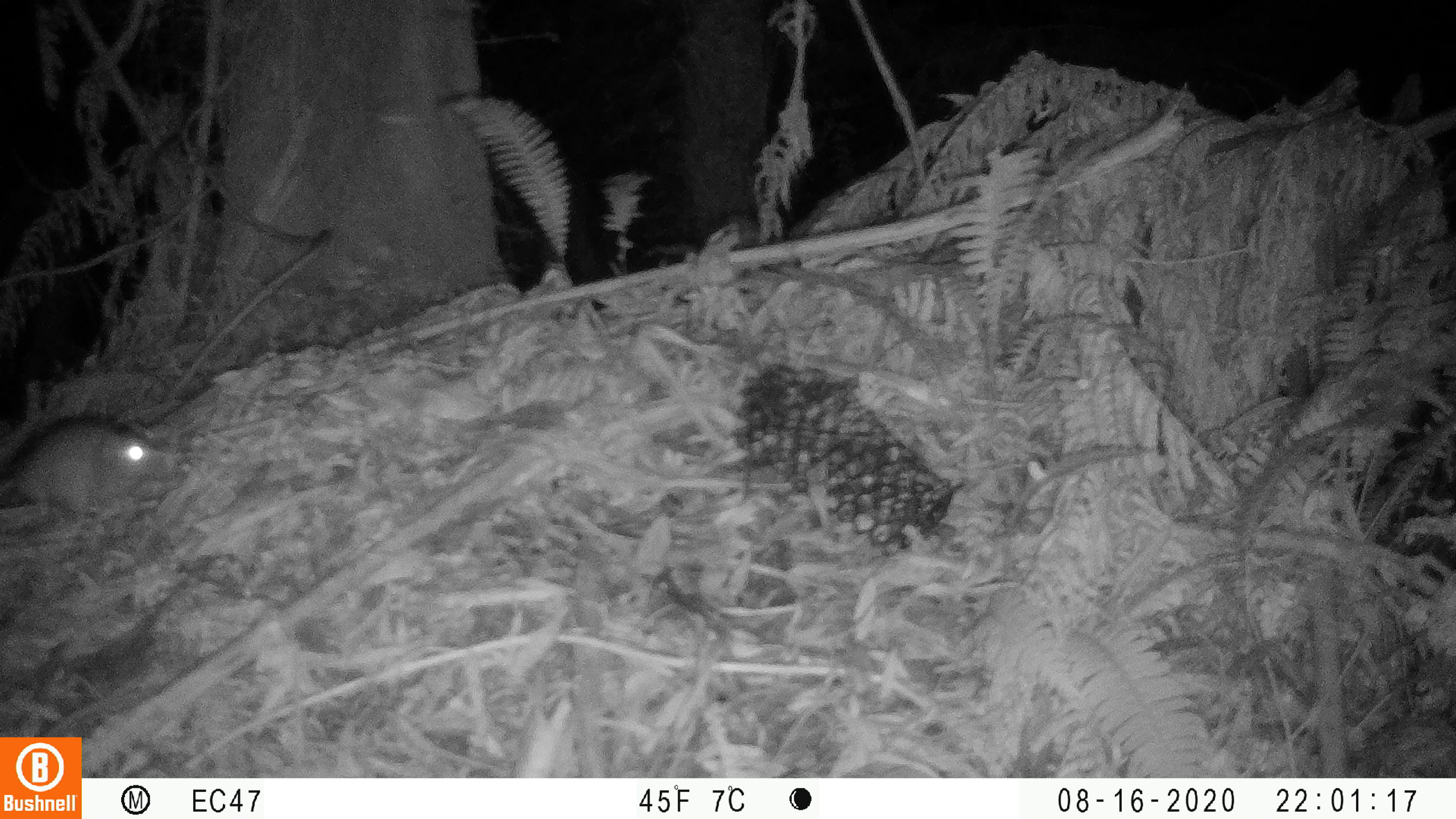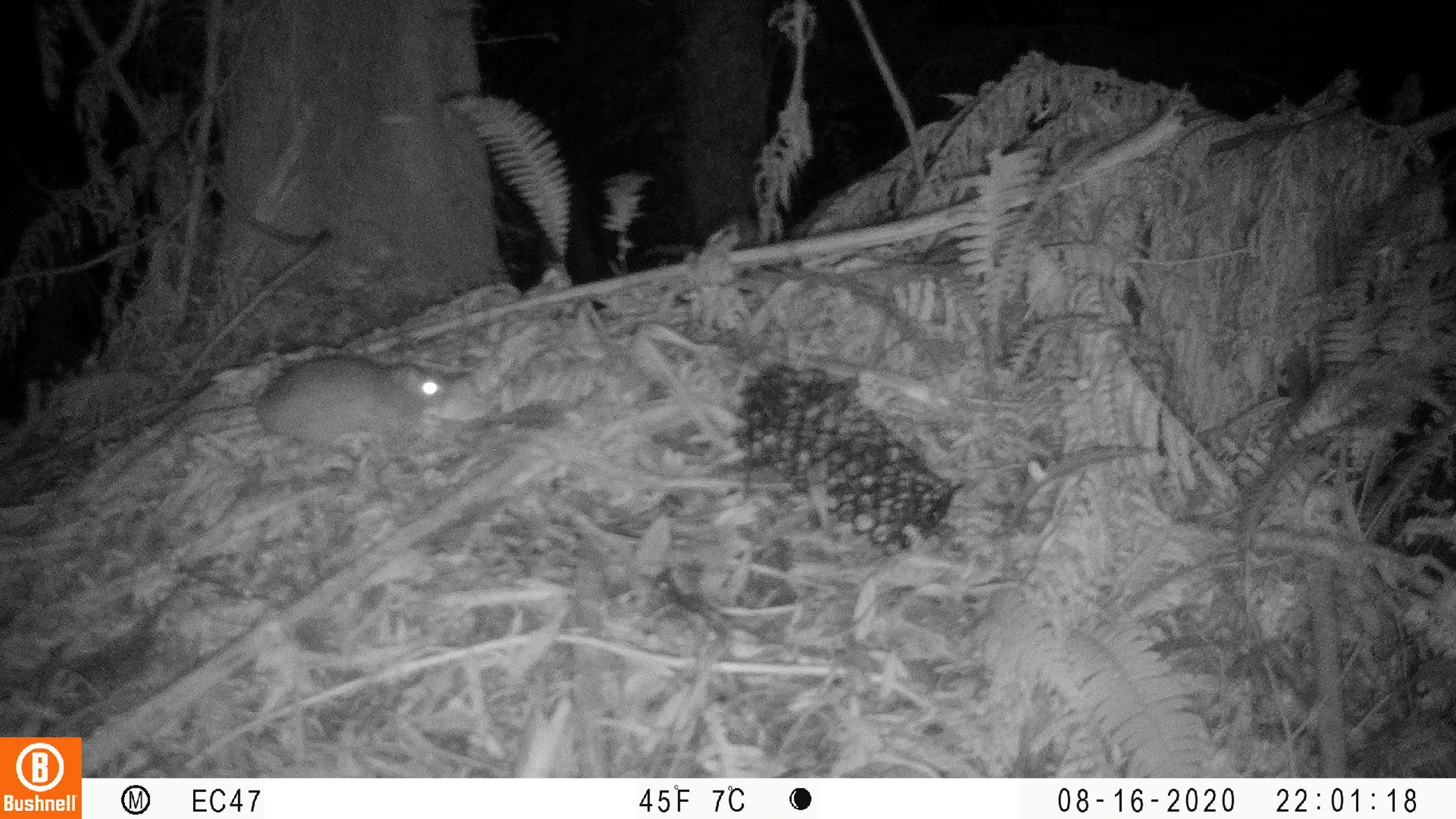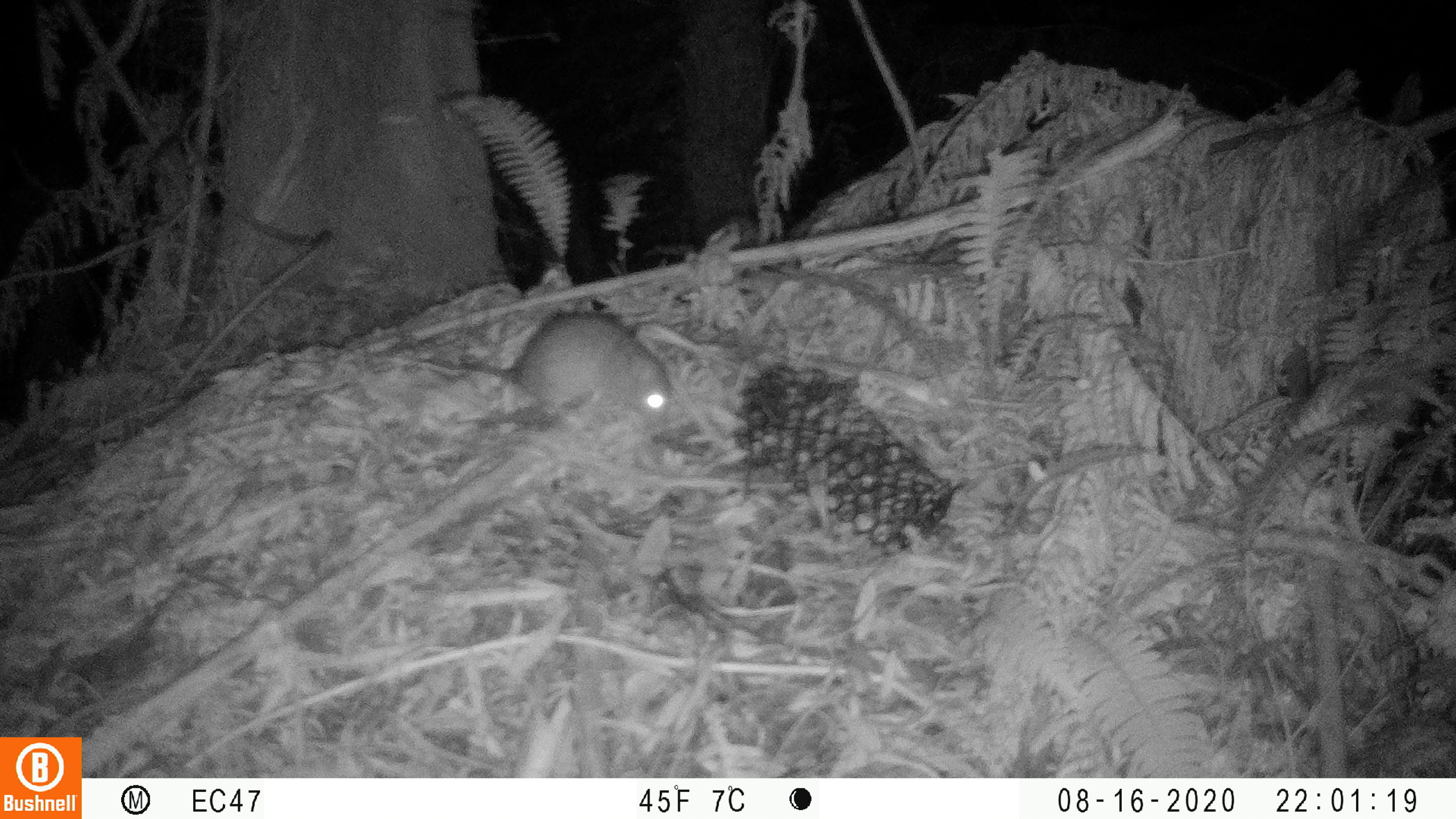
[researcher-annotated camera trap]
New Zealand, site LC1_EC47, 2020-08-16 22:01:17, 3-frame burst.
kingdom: Animalia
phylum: Chordata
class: Mammalia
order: Rodentia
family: Muridae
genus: Rattus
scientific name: Rattus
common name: rat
Rat (Rattus).